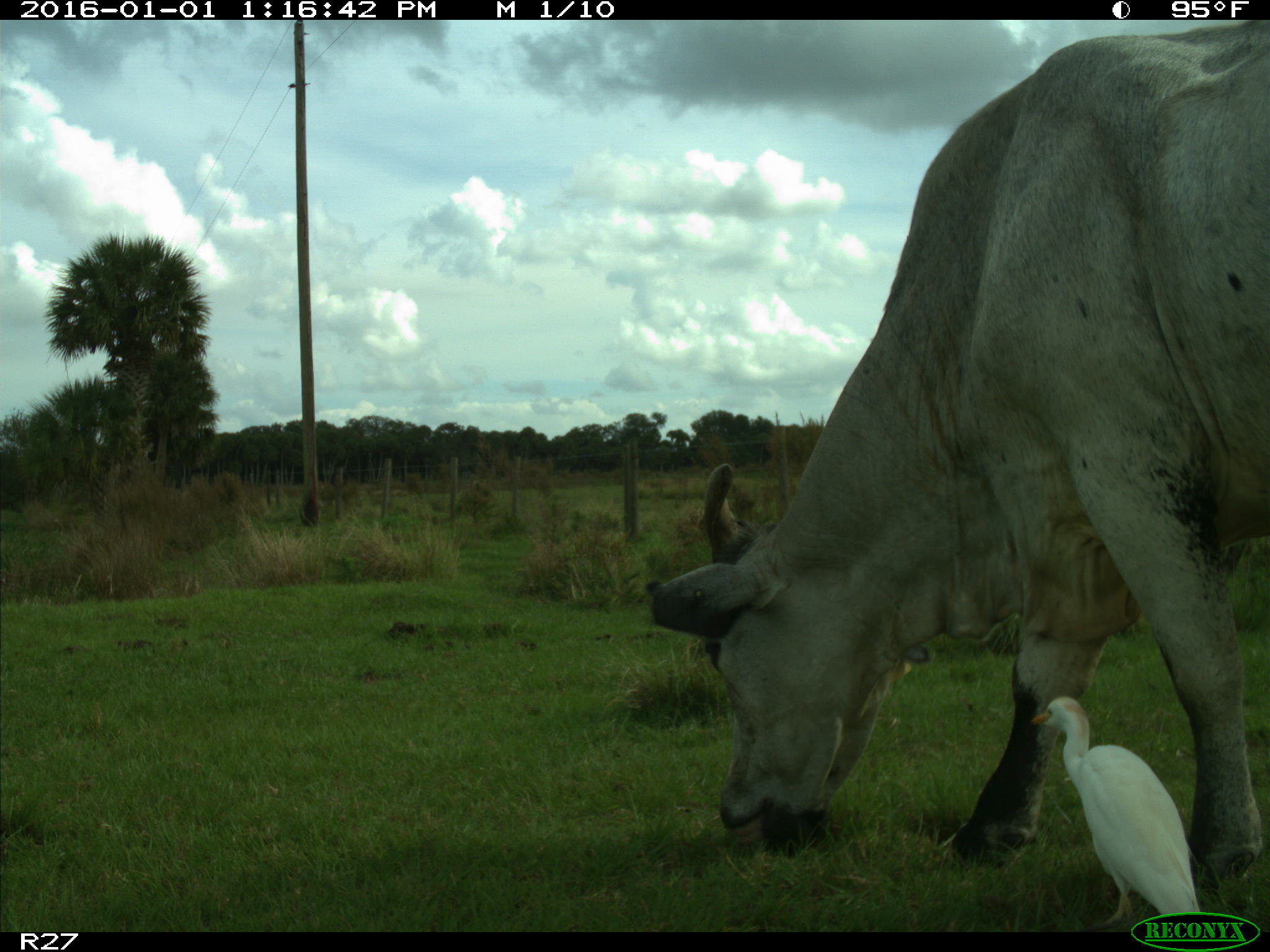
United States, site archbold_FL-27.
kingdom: Animalia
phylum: Chordata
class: Mammalia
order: Artiodactyla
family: Bovidae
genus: Bos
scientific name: Bos taurus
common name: domestic cow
Bos taurus (domestic cow).